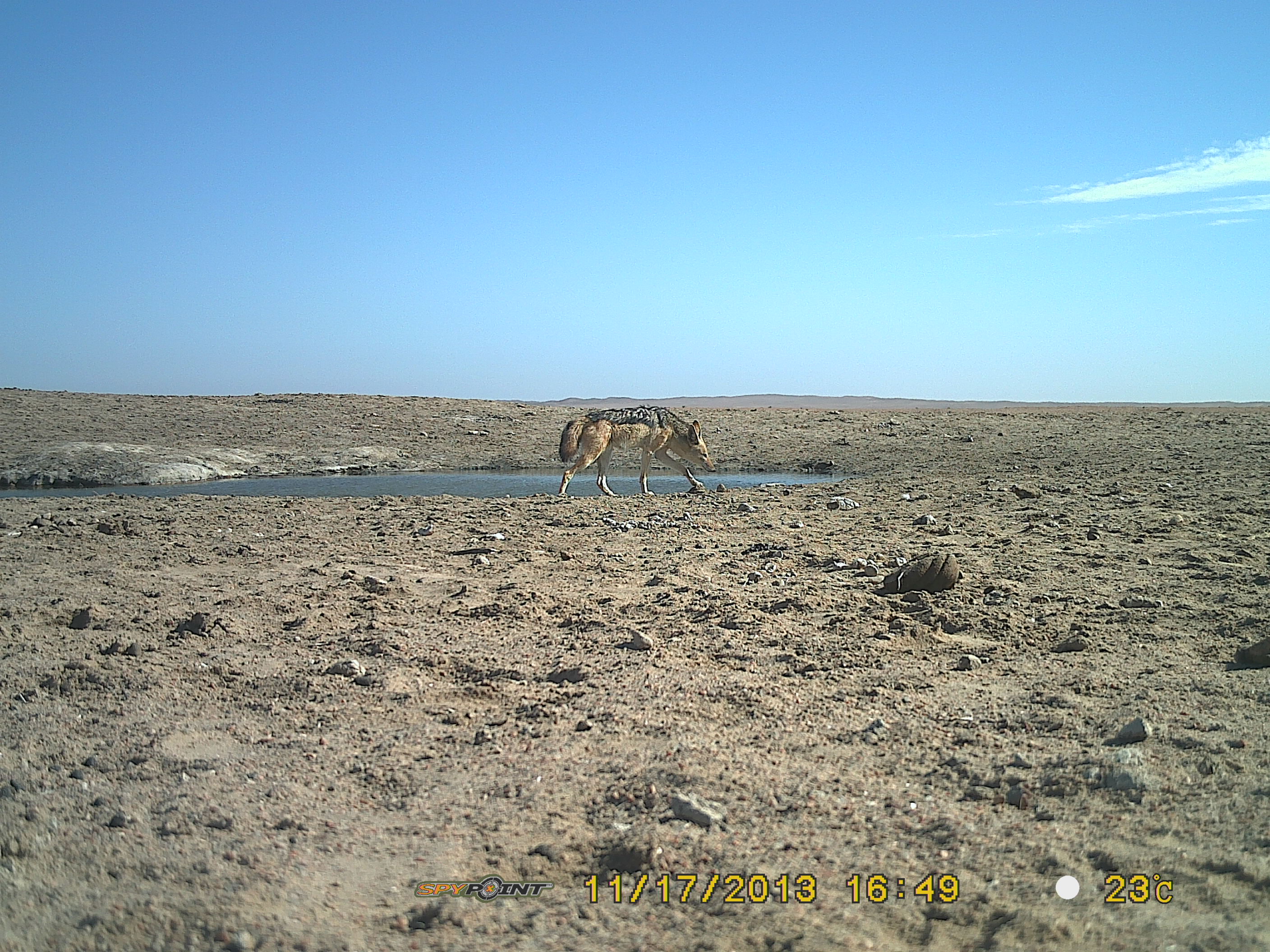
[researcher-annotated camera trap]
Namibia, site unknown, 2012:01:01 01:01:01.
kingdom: Animalia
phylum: Chordata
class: Mammalia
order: Carnivora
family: Canidae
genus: Lupulella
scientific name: Lupulella mesomelas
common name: black-backed jackal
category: canis mesomelas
Canis mesomelas (black-backed jackal) (Lupulella mesomelas).